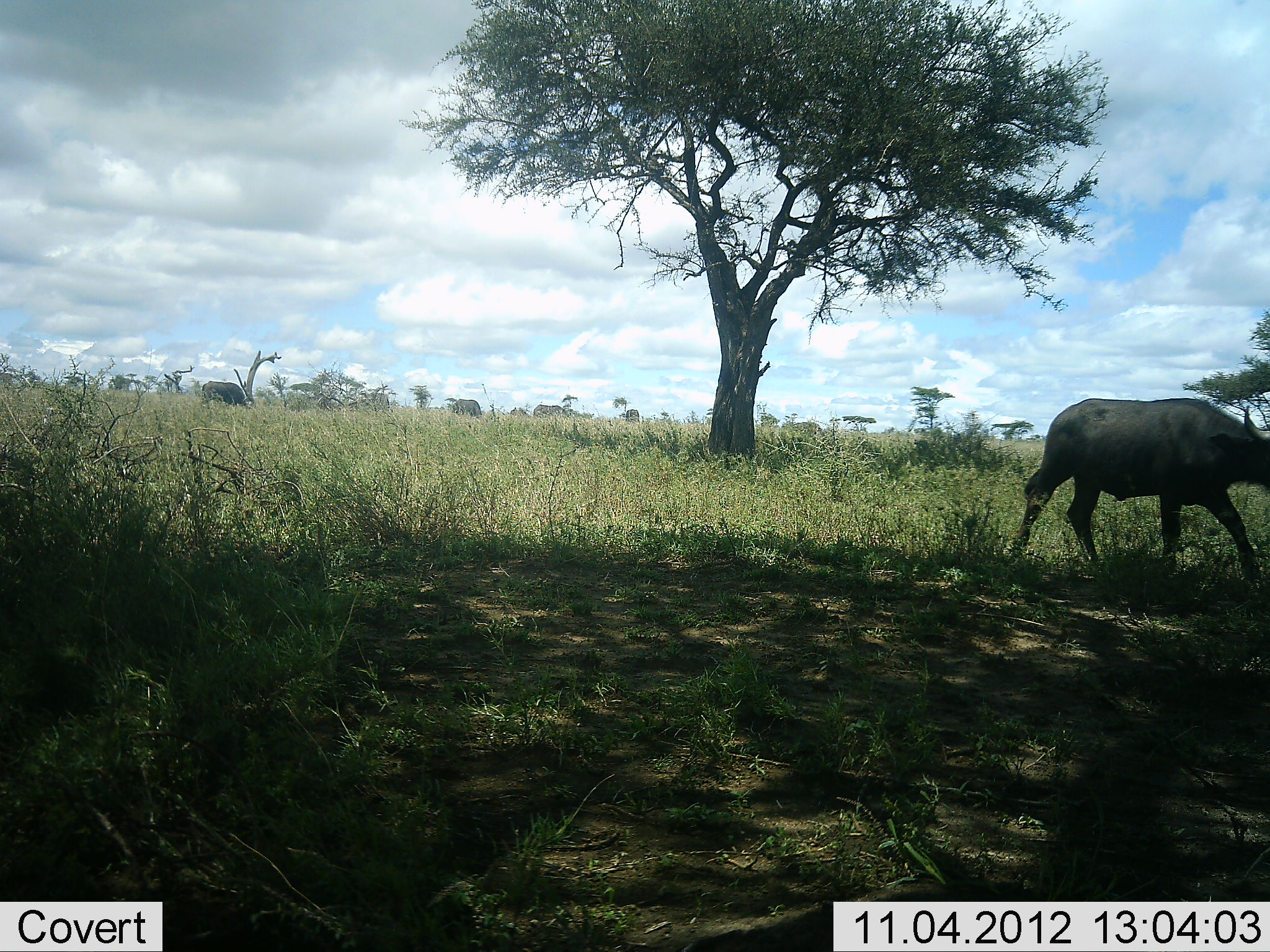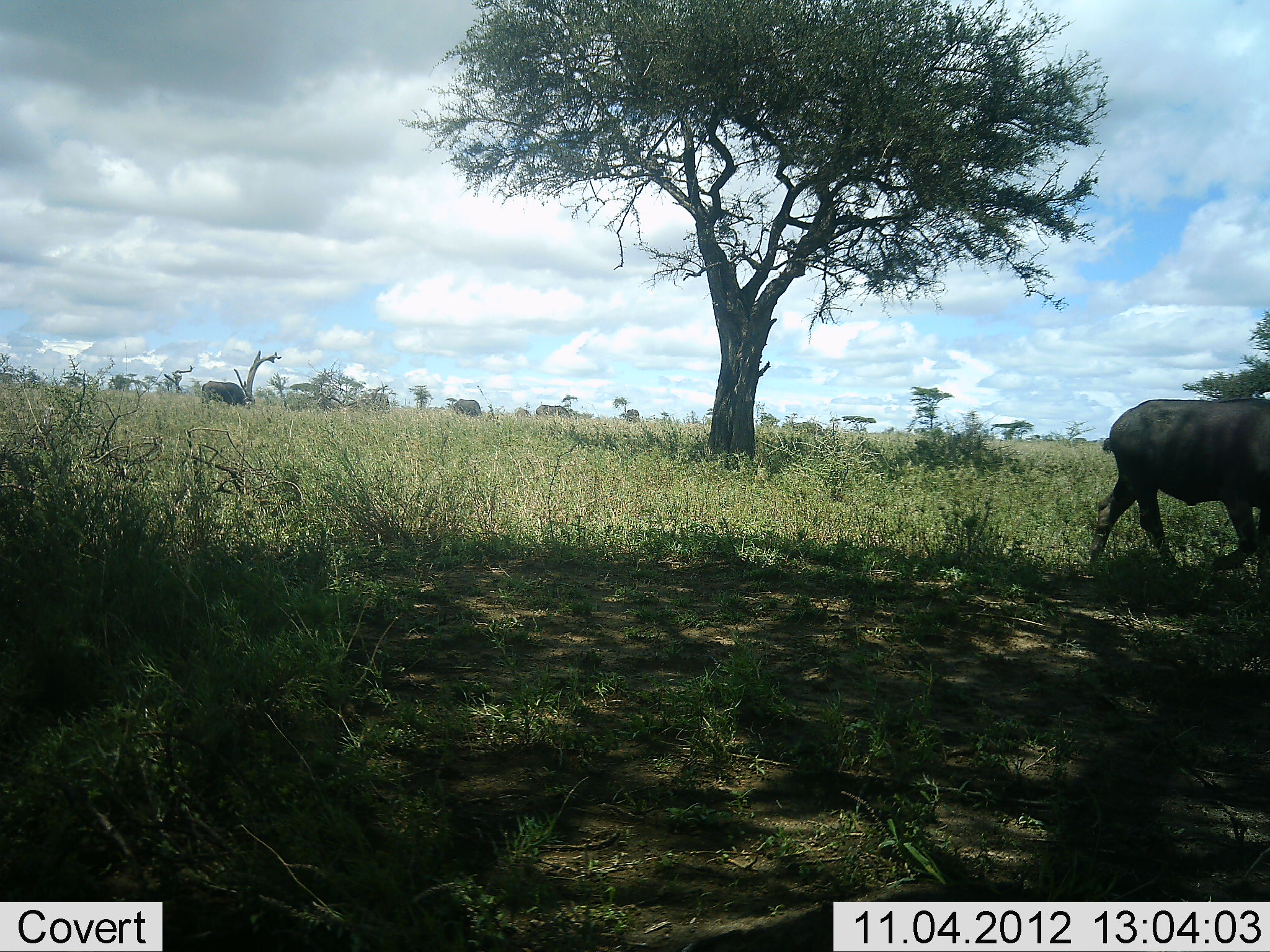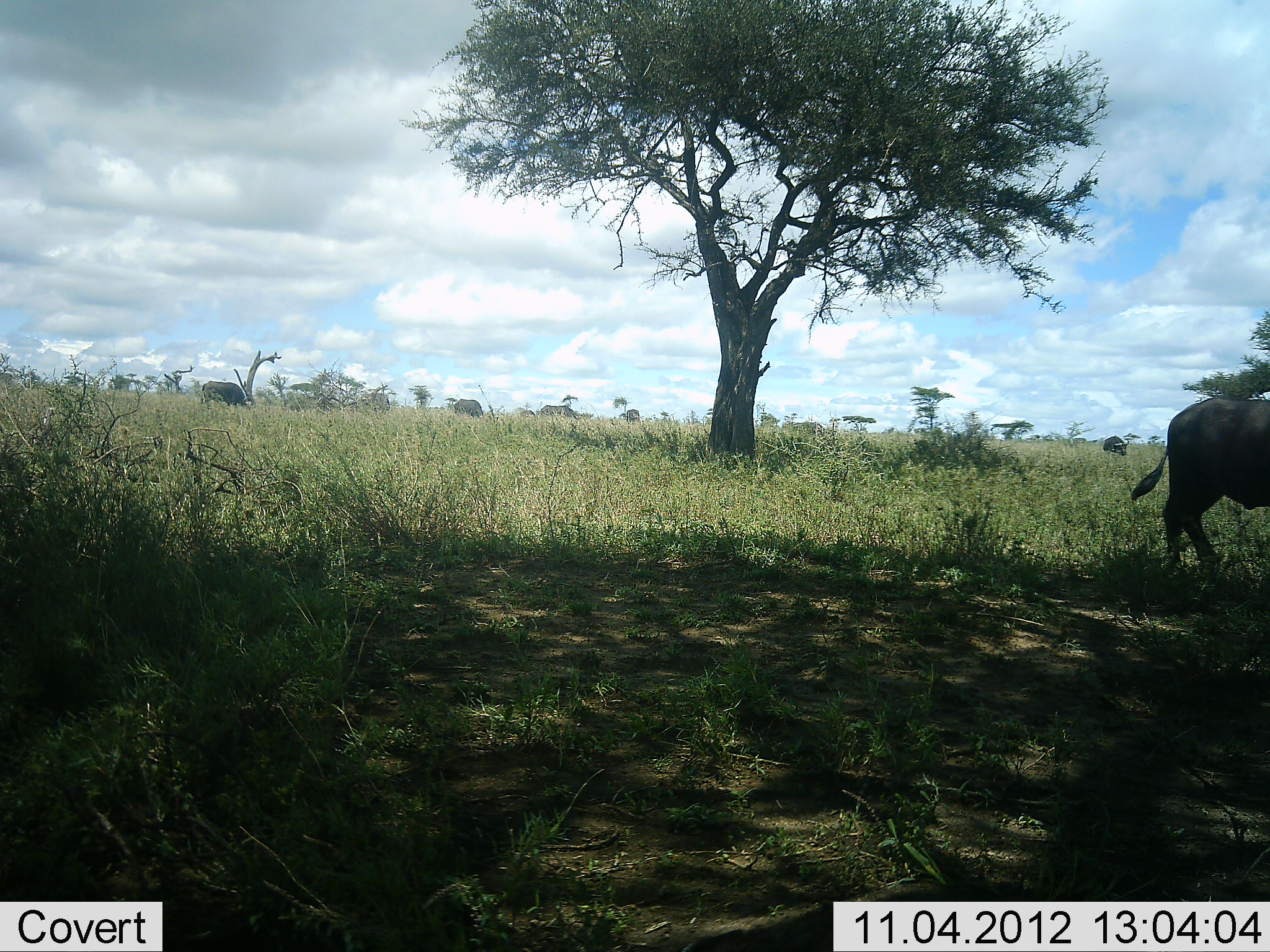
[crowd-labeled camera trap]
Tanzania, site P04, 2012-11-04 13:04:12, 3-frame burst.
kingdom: Animalia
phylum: Chordata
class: Mammalia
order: Artiodactyla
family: Bovidae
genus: Connochaetes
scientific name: Connochaetes taurinus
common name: blue wildebeest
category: wildebeest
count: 2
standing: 20%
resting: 0%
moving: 90%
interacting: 0%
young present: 0%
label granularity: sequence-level